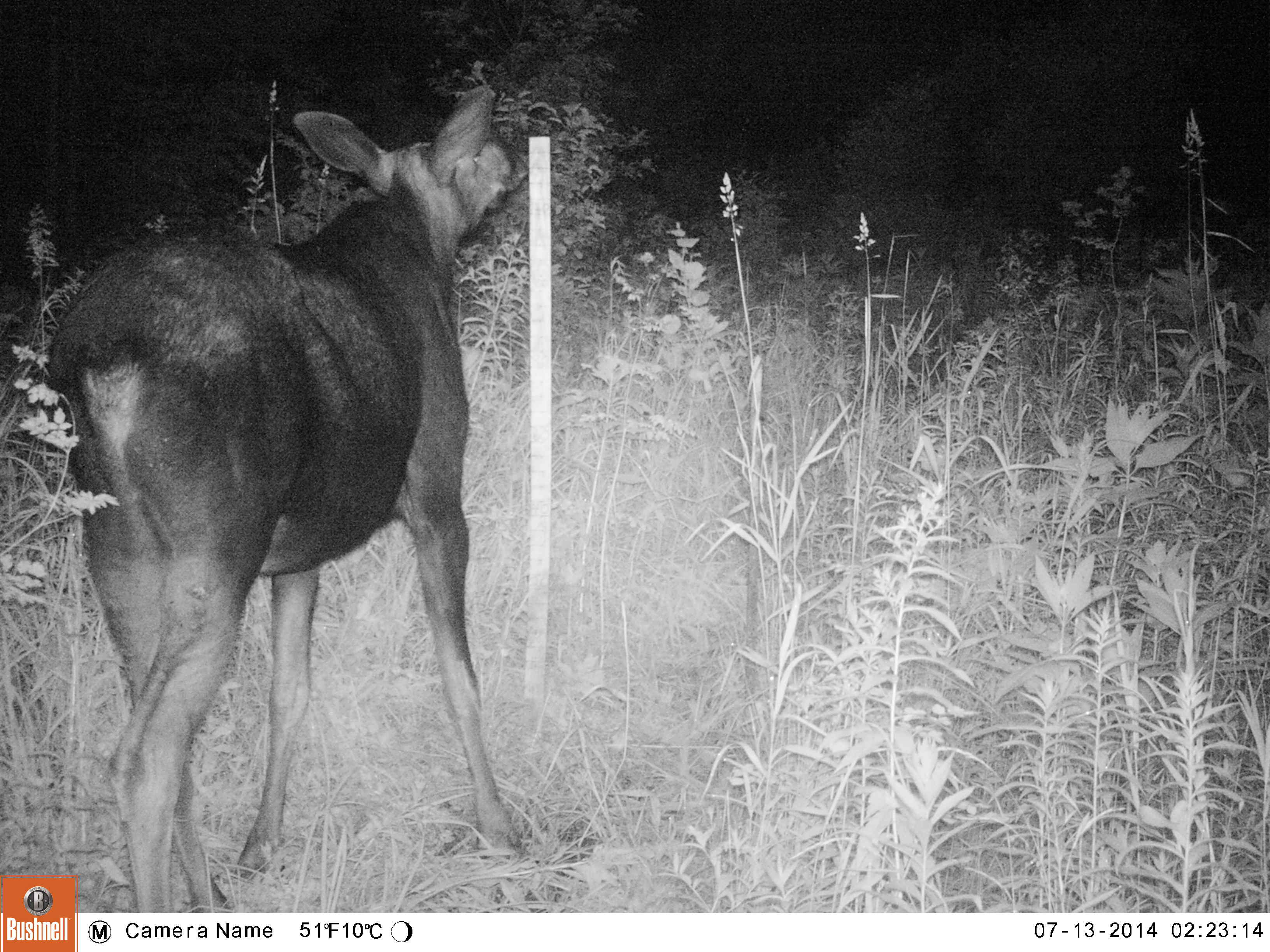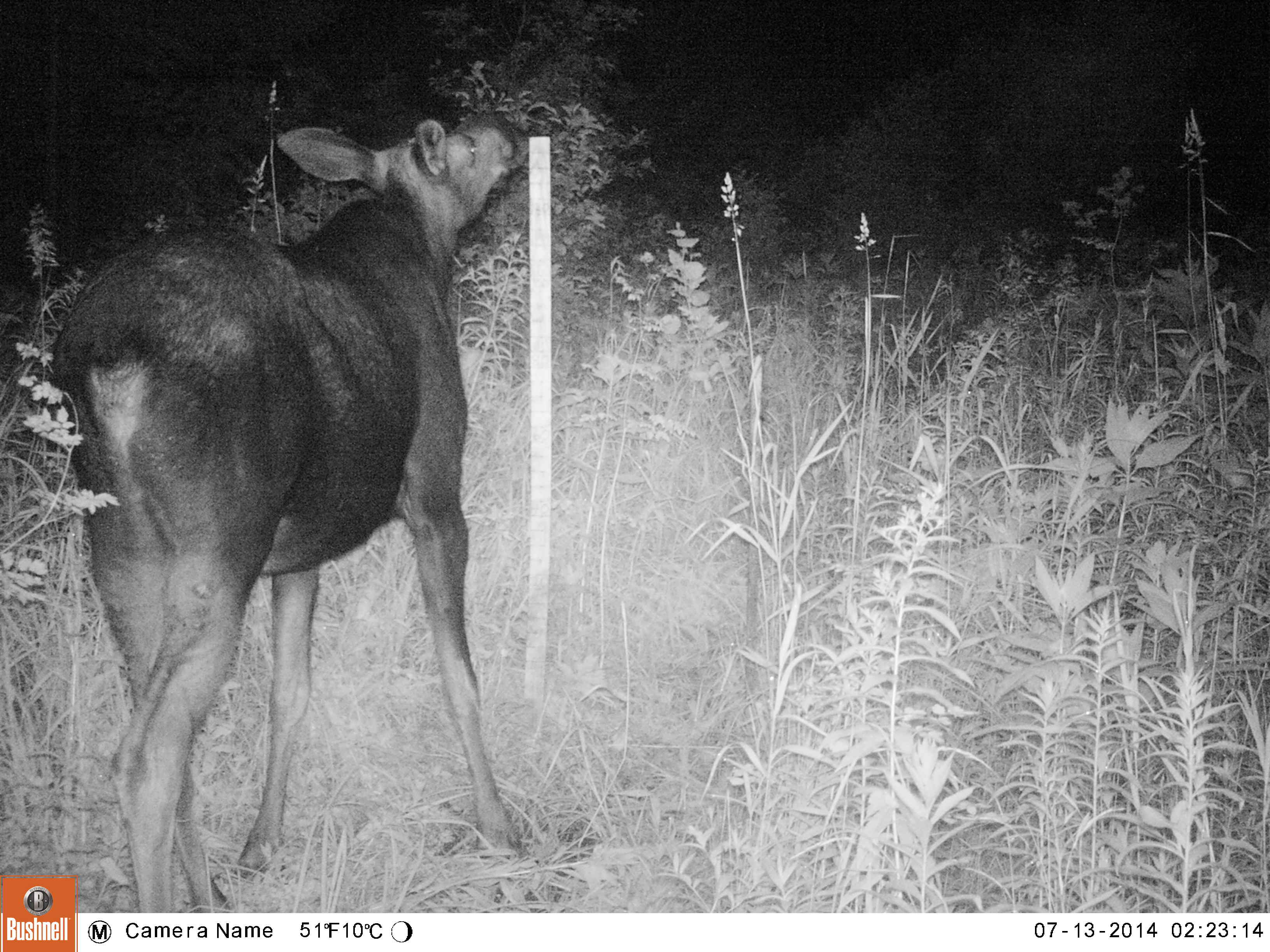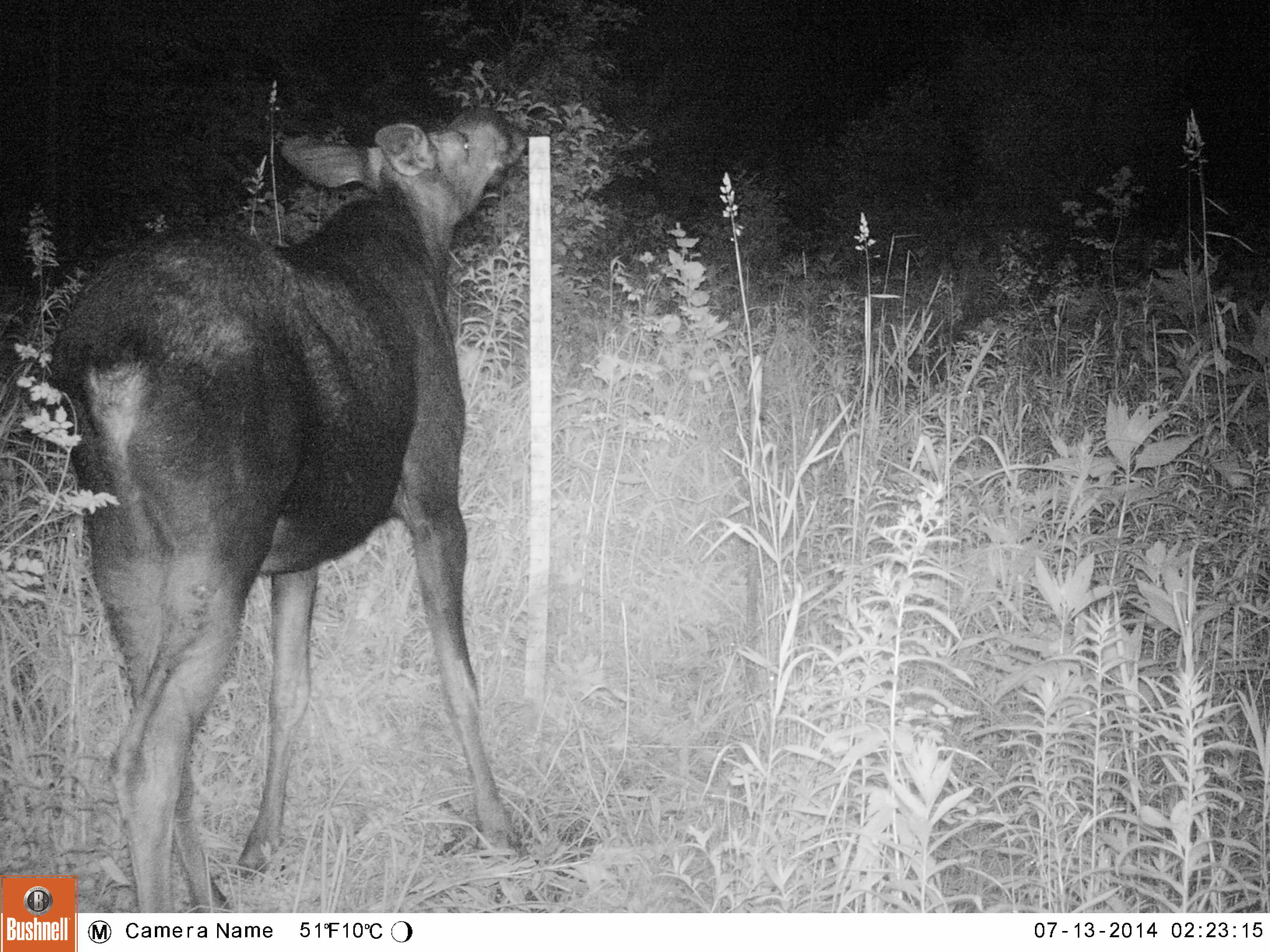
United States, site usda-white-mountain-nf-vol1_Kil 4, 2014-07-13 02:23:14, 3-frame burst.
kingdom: Animalia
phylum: Chordata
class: Mammalia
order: Artiodactyla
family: Cervidae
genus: Alces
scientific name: Alces alces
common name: moose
Moose (Alces alces).